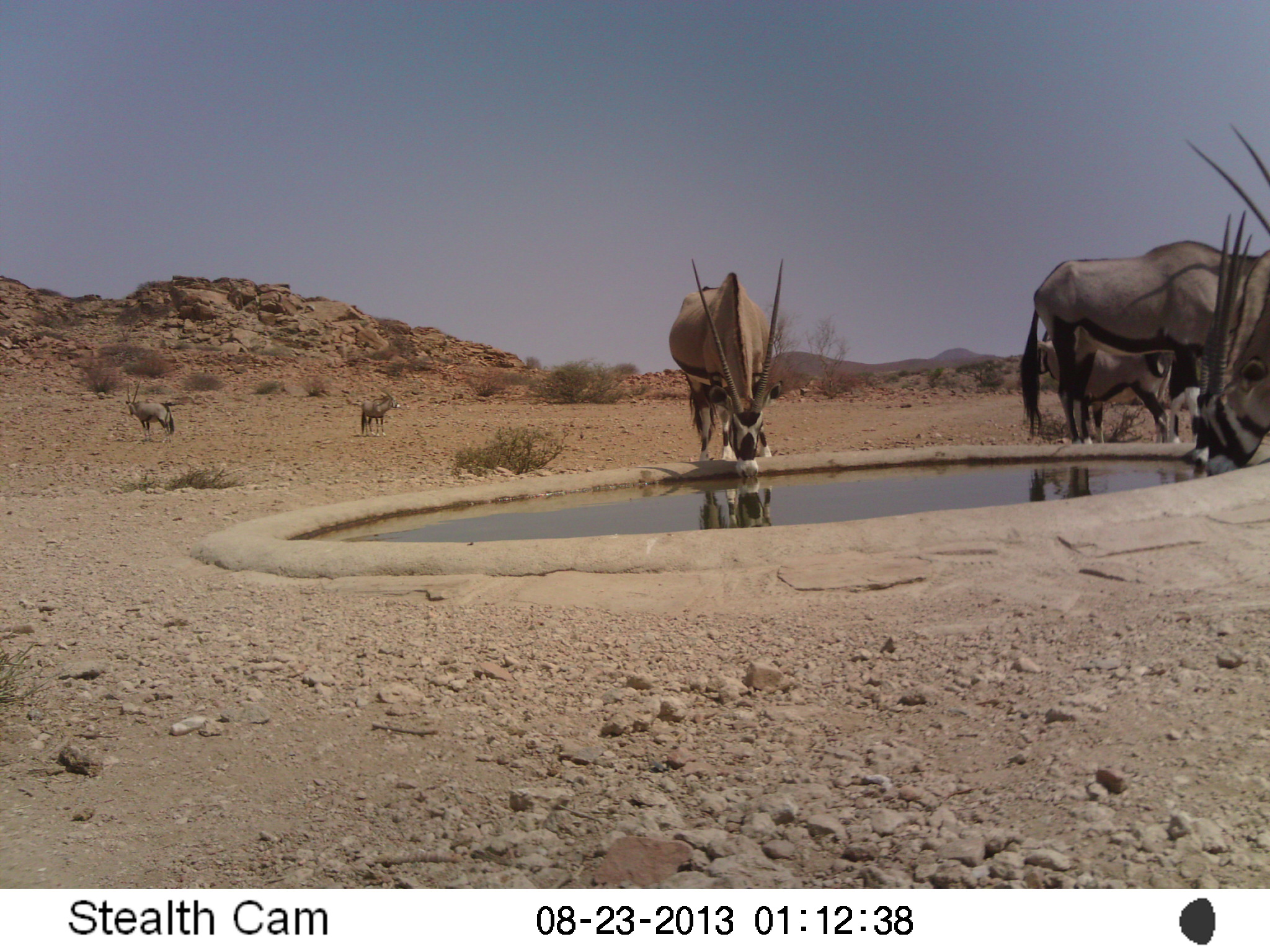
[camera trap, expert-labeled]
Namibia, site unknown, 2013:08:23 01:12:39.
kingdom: Animalia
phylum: Chordata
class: Mammalia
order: Artiodactyla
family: Bovidae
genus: Oryx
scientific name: Oryx gazella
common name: gemsbok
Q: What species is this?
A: Oryx gazella (gemsbok).